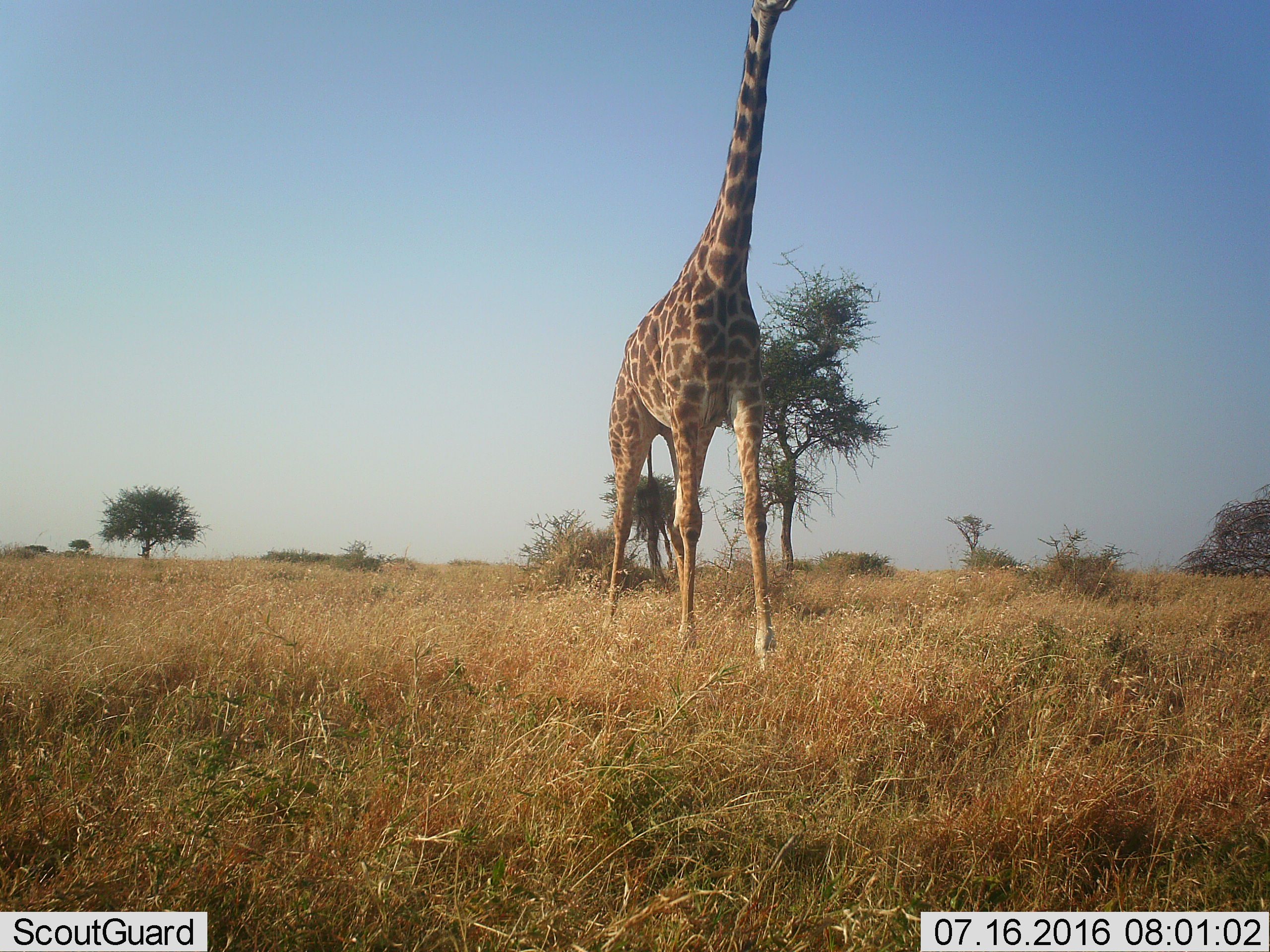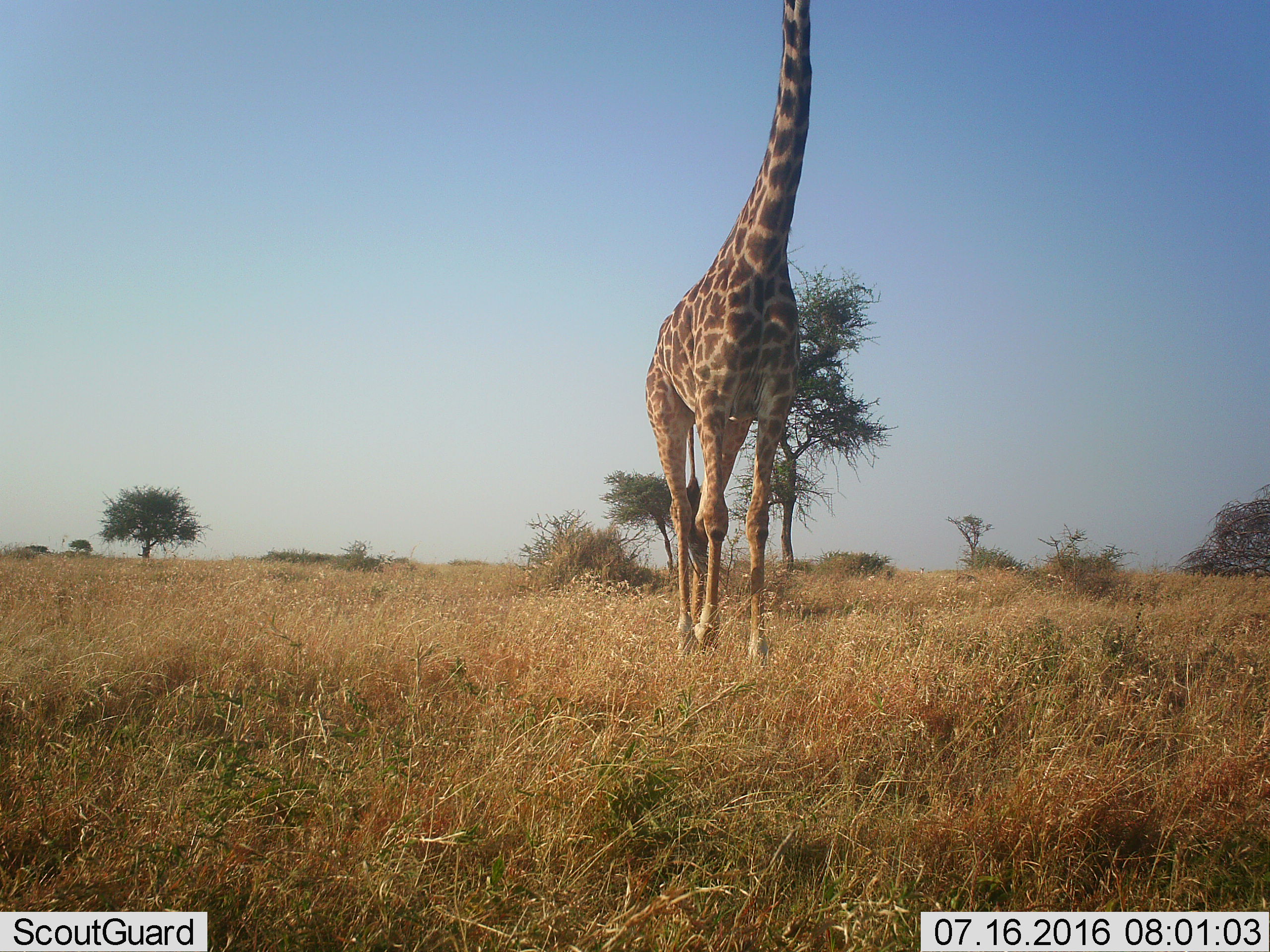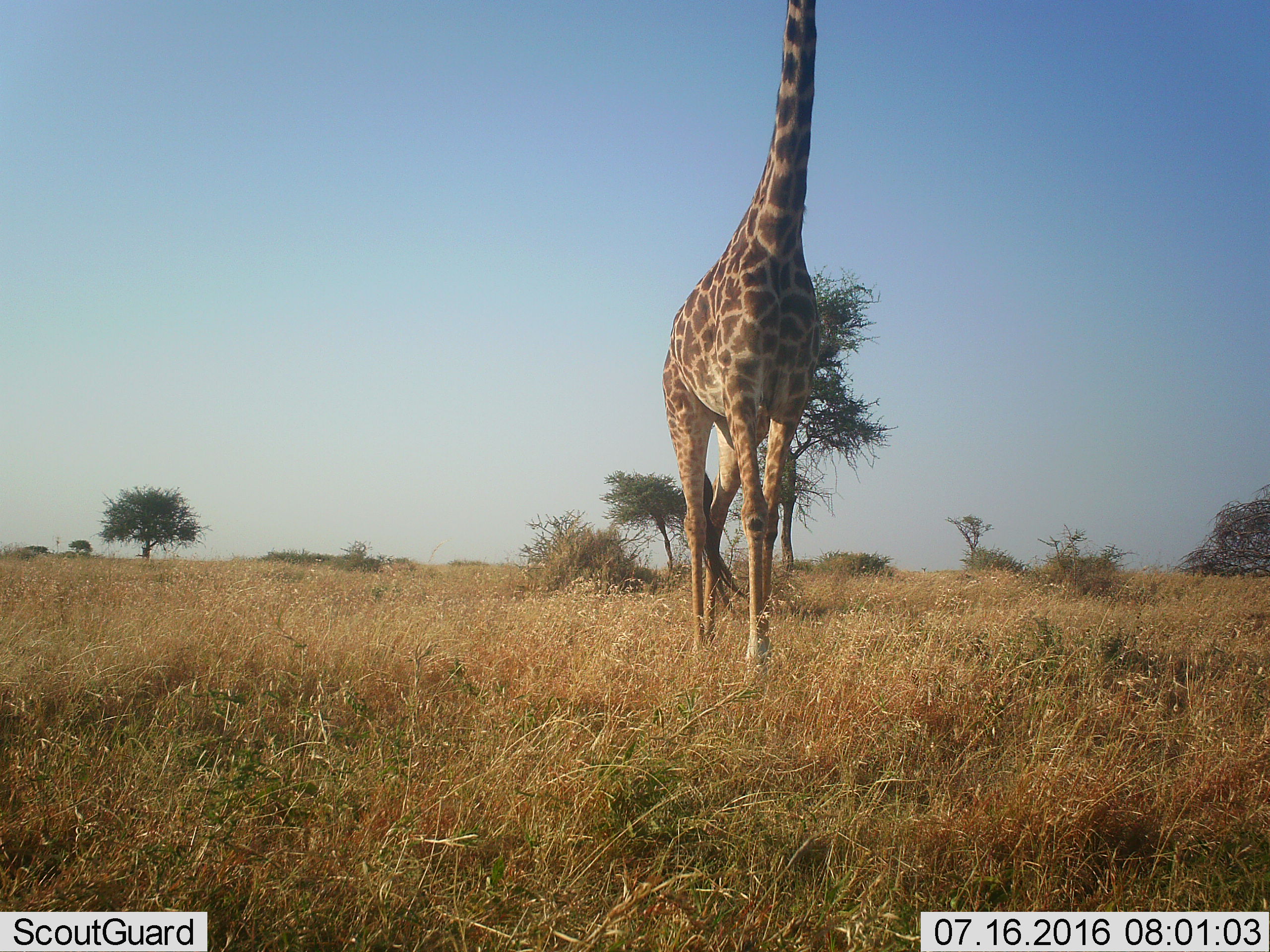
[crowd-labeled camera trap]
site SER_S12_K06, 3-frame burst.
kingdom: Animalia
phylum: Chordata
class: Mammalia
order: Artiodactyla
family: Giraffidae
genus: Giraffa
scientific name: Giraffa camelopardalis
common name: giraffe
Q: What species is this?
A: Giraffe (Giraffa camelopardalis).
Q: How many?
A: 1.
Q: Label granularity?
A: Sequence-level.